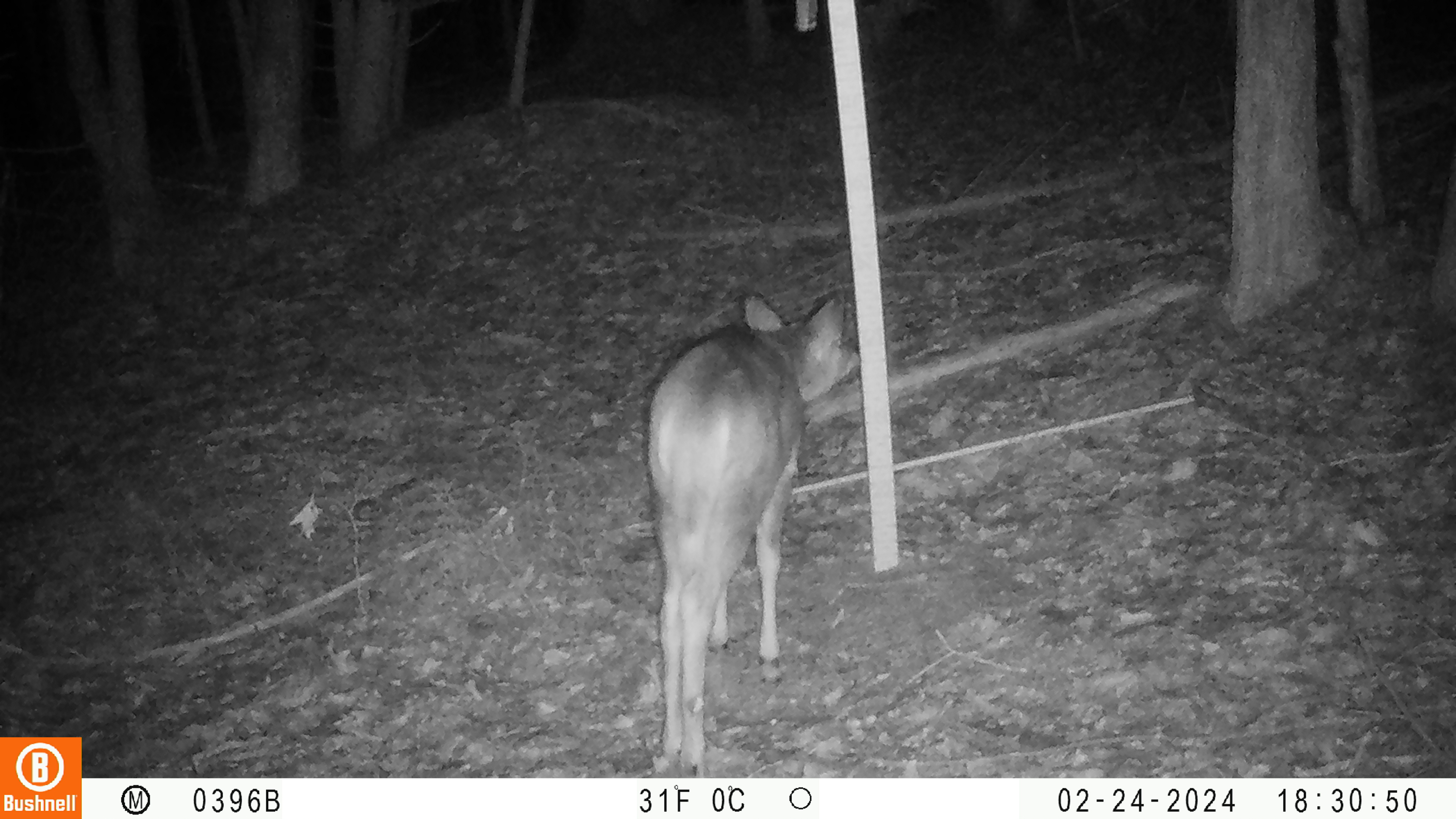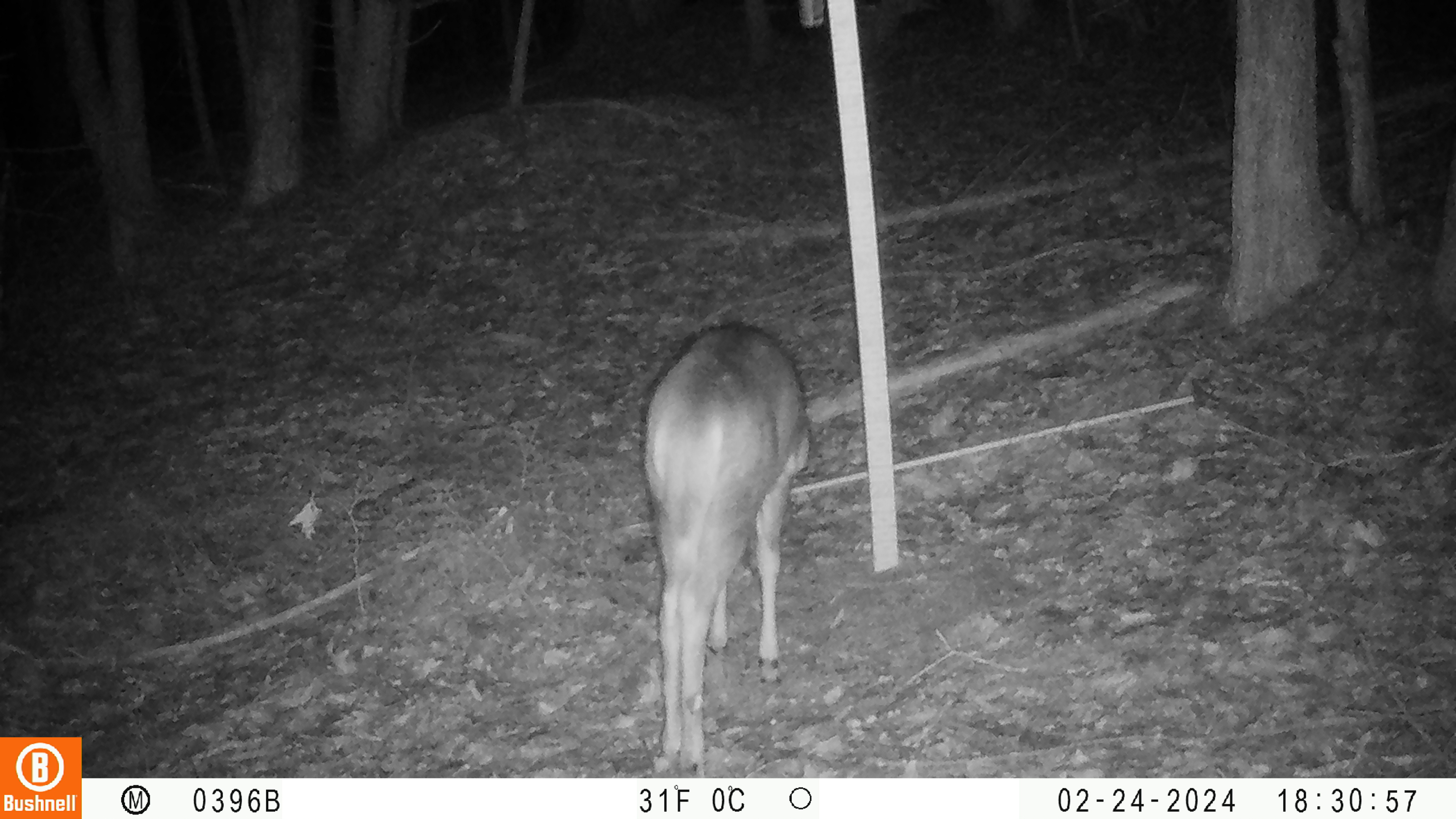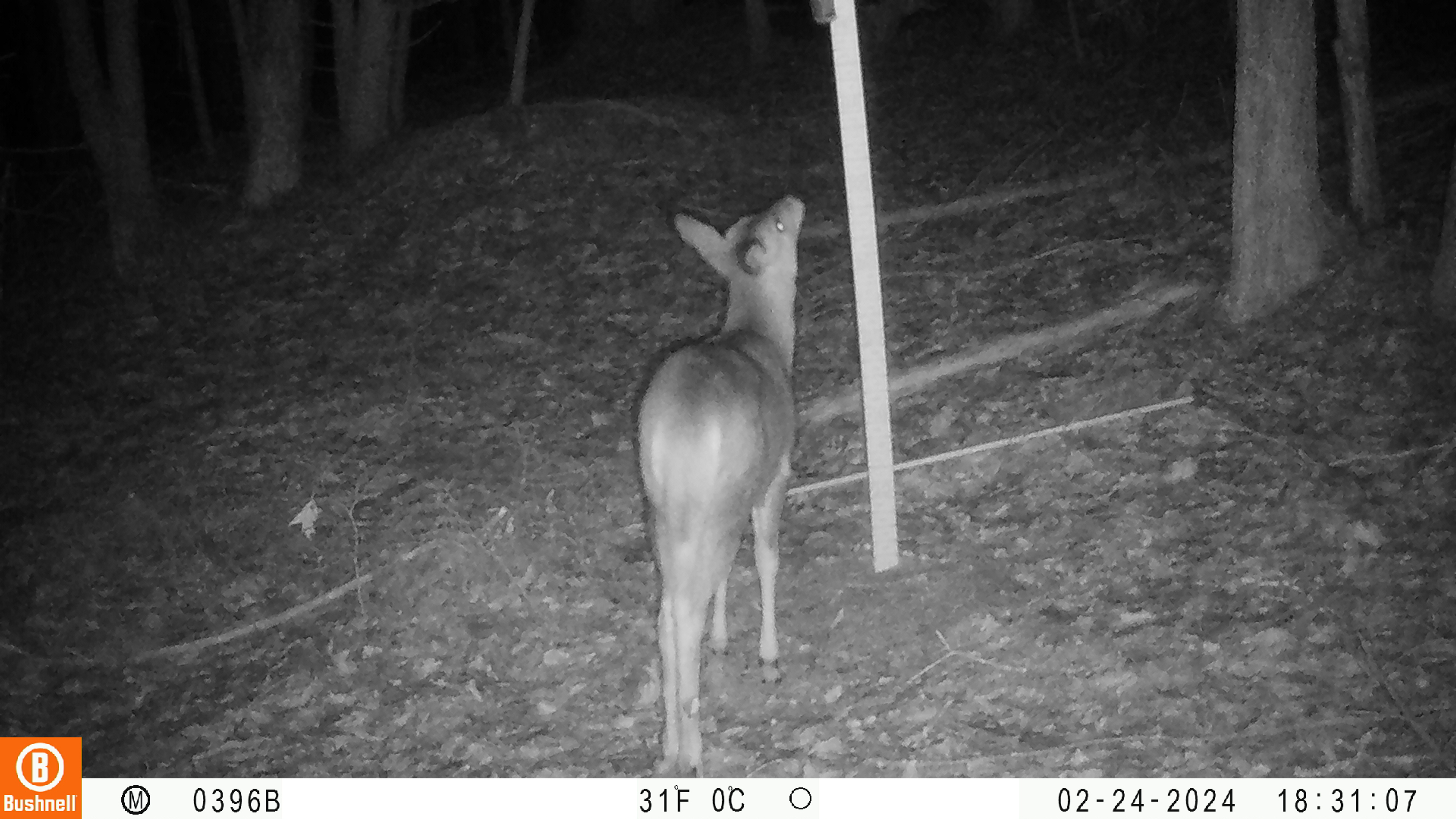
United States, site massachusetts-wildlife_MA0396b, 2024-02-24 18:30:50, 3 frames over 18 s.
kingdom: Animalia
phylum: Chordata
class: Mammalia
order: Artiodactyla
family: Cervidae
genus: Odocoileus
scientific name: Odocoileus virginianus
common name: white-tailed deer